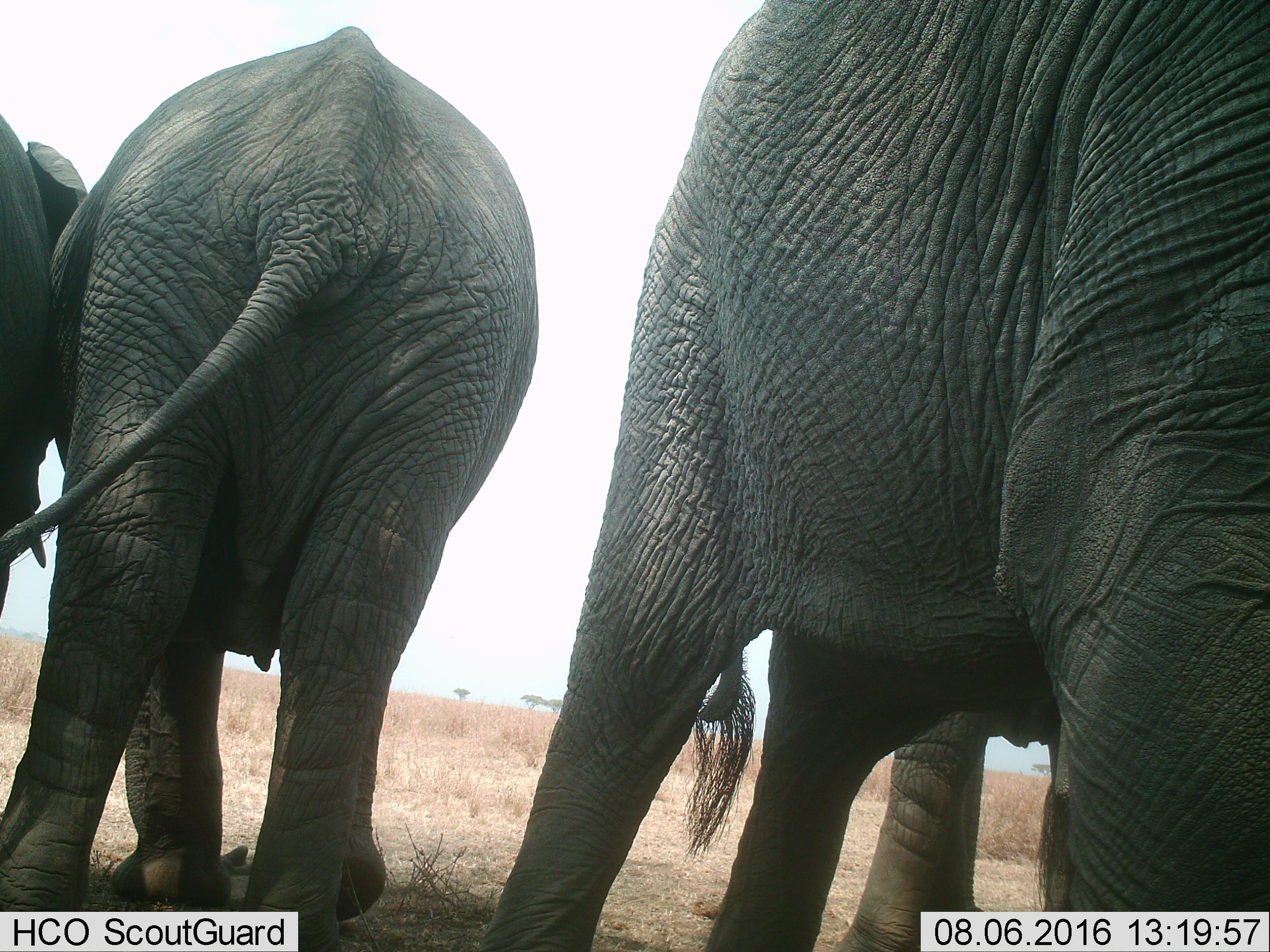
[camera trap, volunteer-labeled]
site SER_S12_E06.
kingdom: Animalia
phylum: Chordata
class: Mammalia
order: Proboscidea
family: Elephantidae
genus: Loxodonta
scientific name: Loxodonta africana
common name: african bush elephant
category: elephant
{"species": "elephant (african bush elephant) (Loxodonta africana)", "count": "3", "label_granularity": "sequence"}